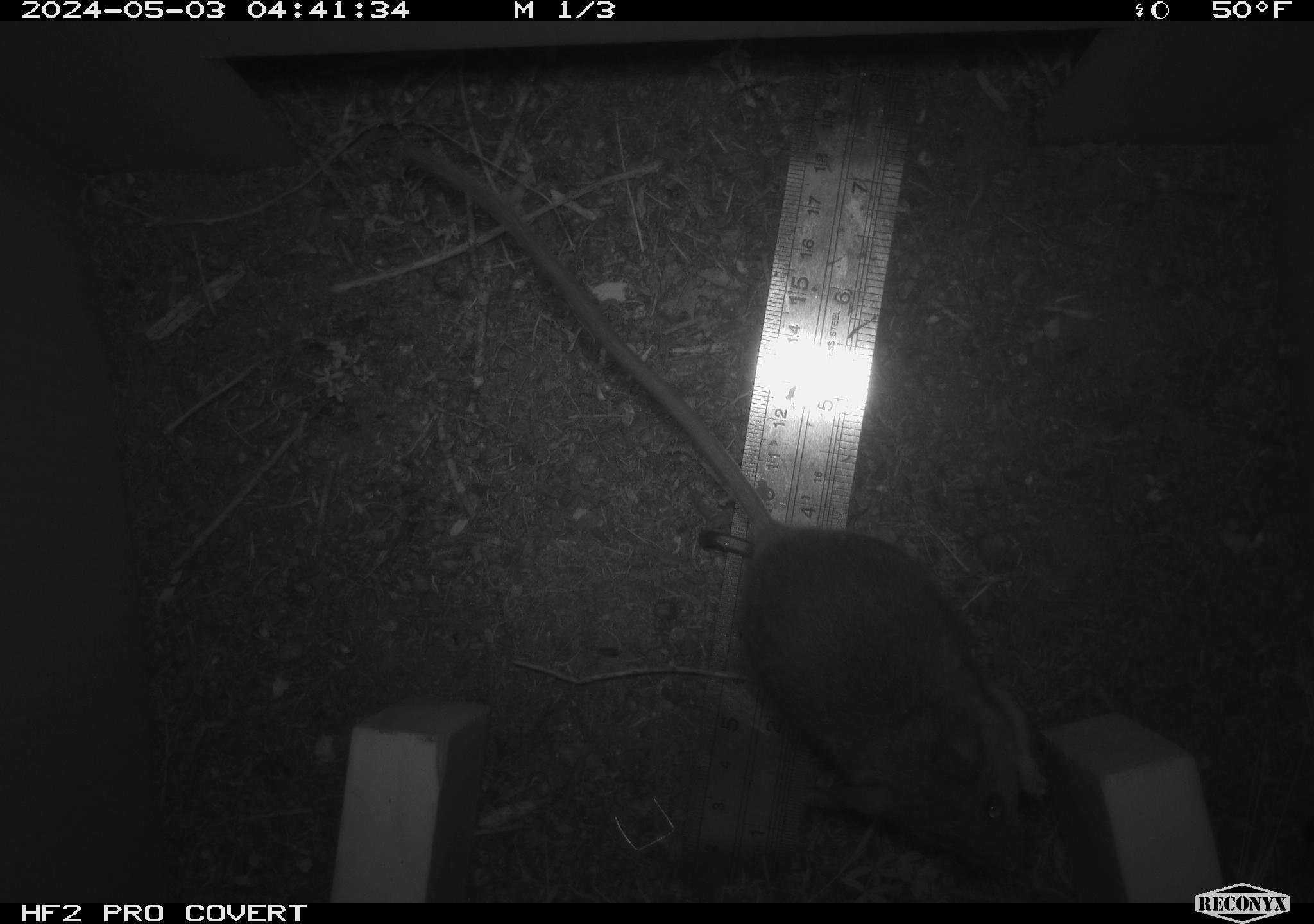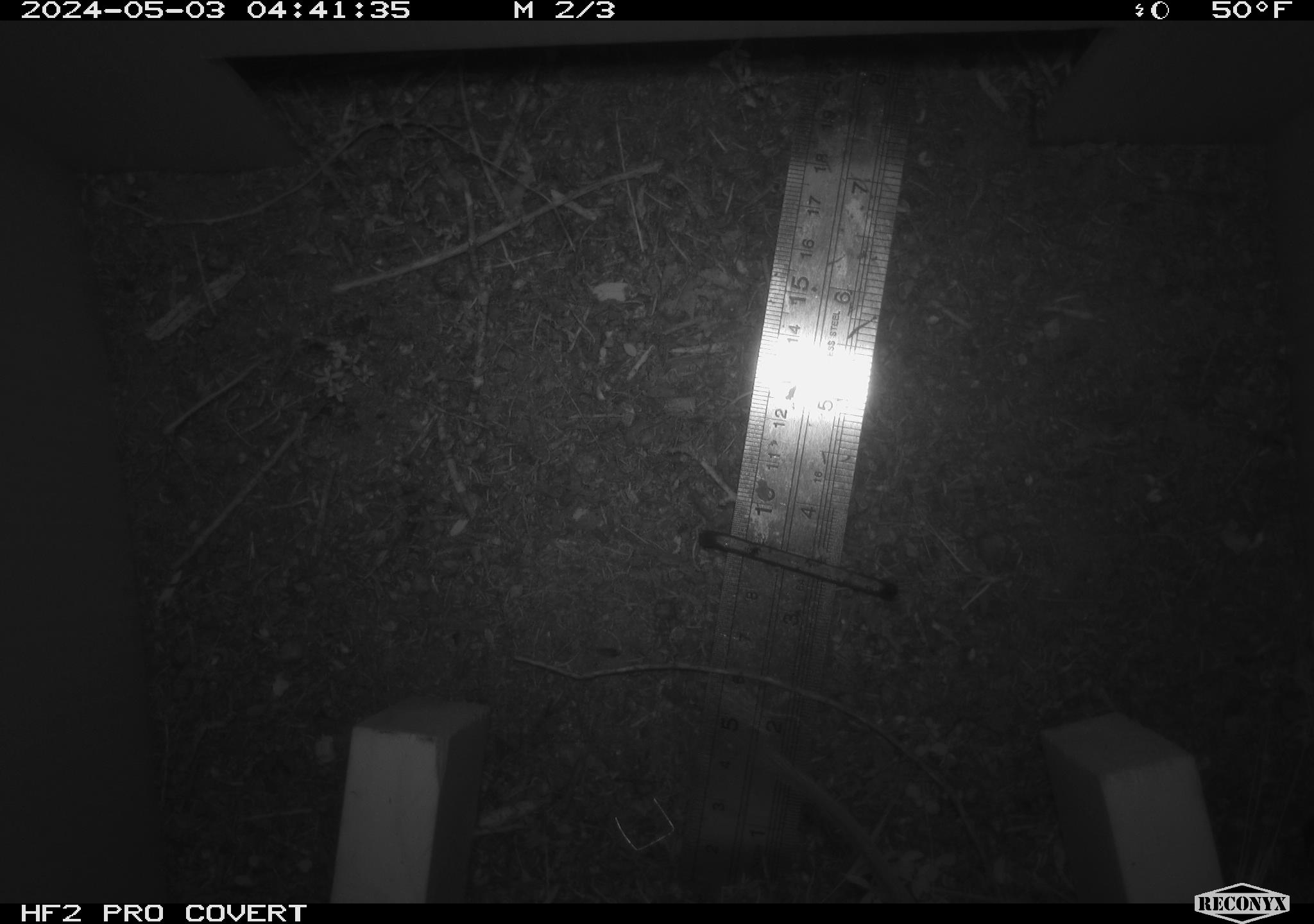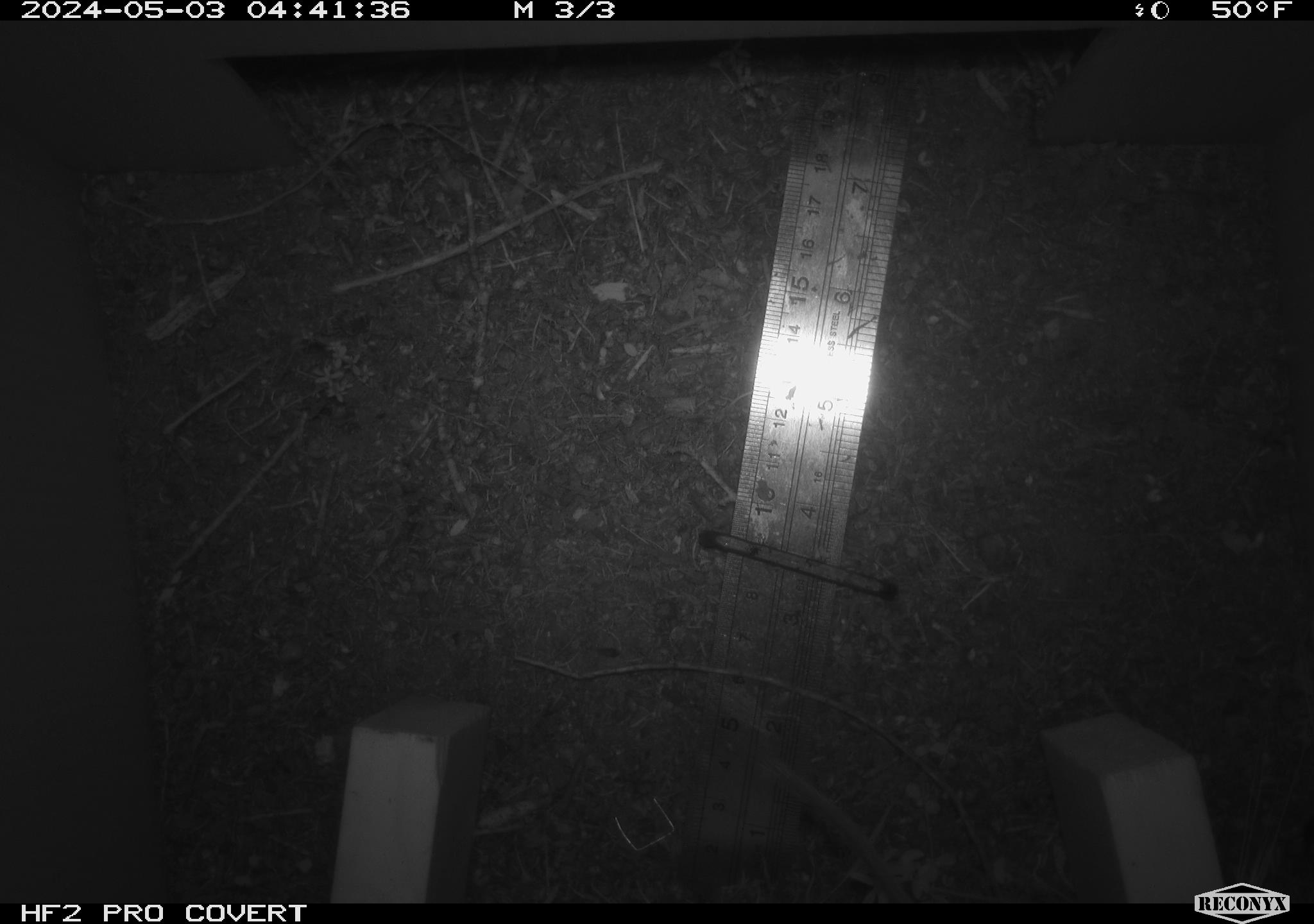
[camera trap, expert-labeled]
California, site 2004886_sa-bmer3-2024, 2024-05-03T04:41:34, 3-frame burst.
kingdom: Animalia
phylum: Chordata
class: Mammalia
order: Rodentia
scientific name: Rodentia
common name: mouse species